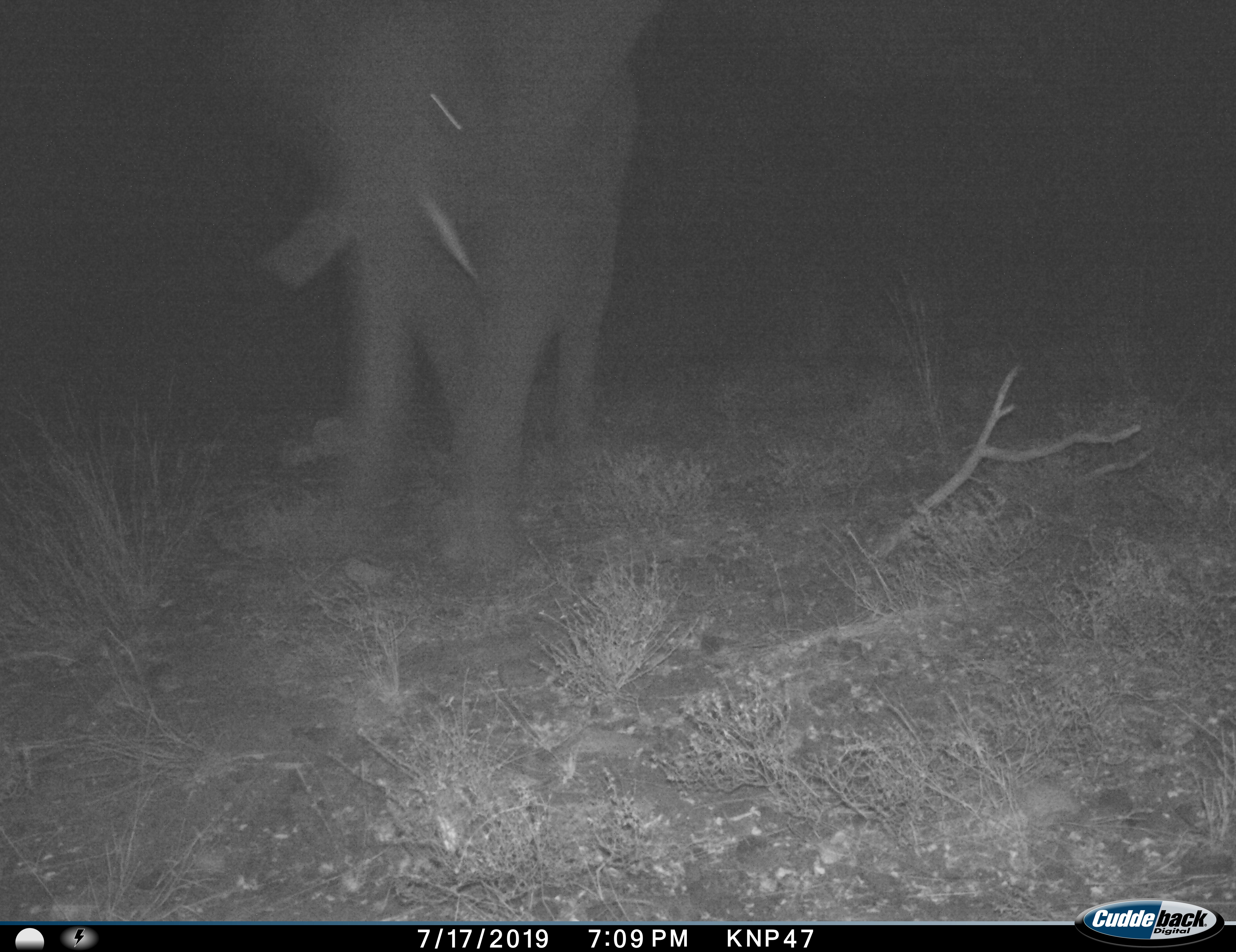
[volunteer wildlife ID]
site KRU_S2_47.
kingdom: Animalia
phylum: Chordata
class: Mammalia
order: Proboscidea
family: Elephantidae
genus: Loxodonta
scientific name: Loxodonta africana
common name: african bush elephant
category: elephant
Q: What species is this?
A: Elephant (african bush elephant) (Loxodonta africana).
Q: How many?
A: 1.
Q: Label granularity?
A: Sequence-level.